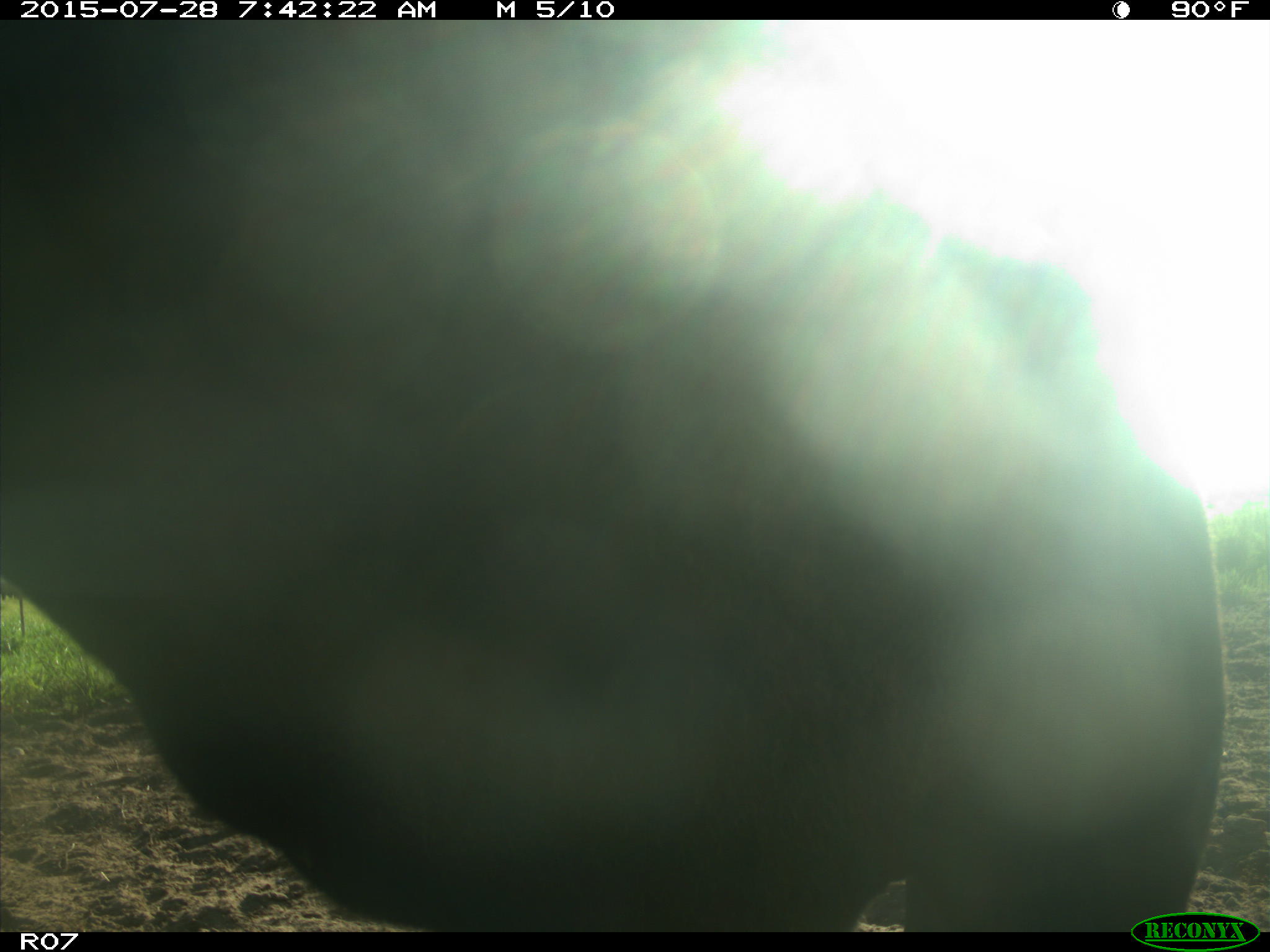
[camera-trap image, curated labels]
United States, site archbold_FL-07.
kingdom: Animalia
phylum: Chordata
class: Mammalia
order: Artiodactyla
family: Bovidae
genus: Bos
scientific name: Bos taurus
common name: domestic cow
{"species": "Bos taurus (domestic cow)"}